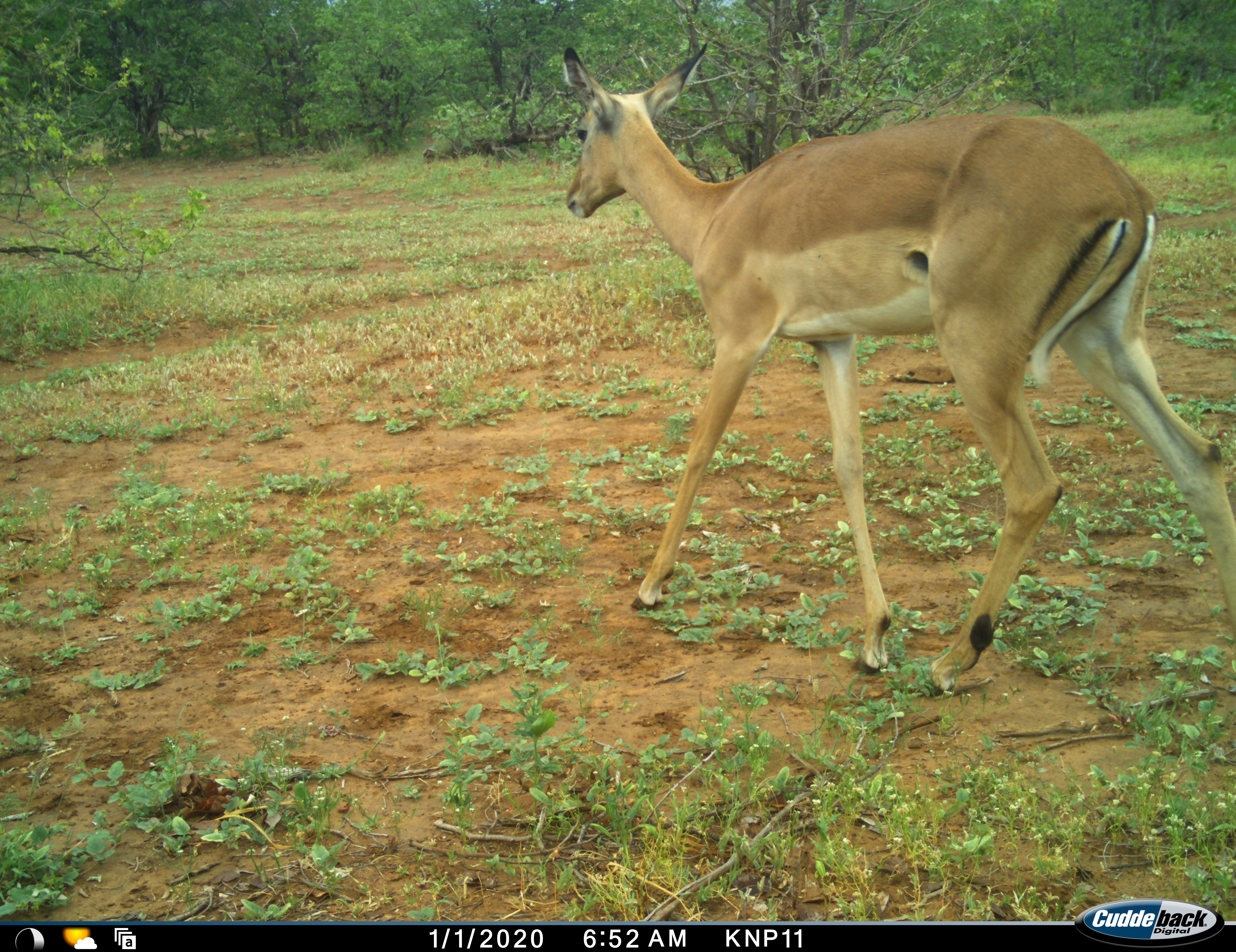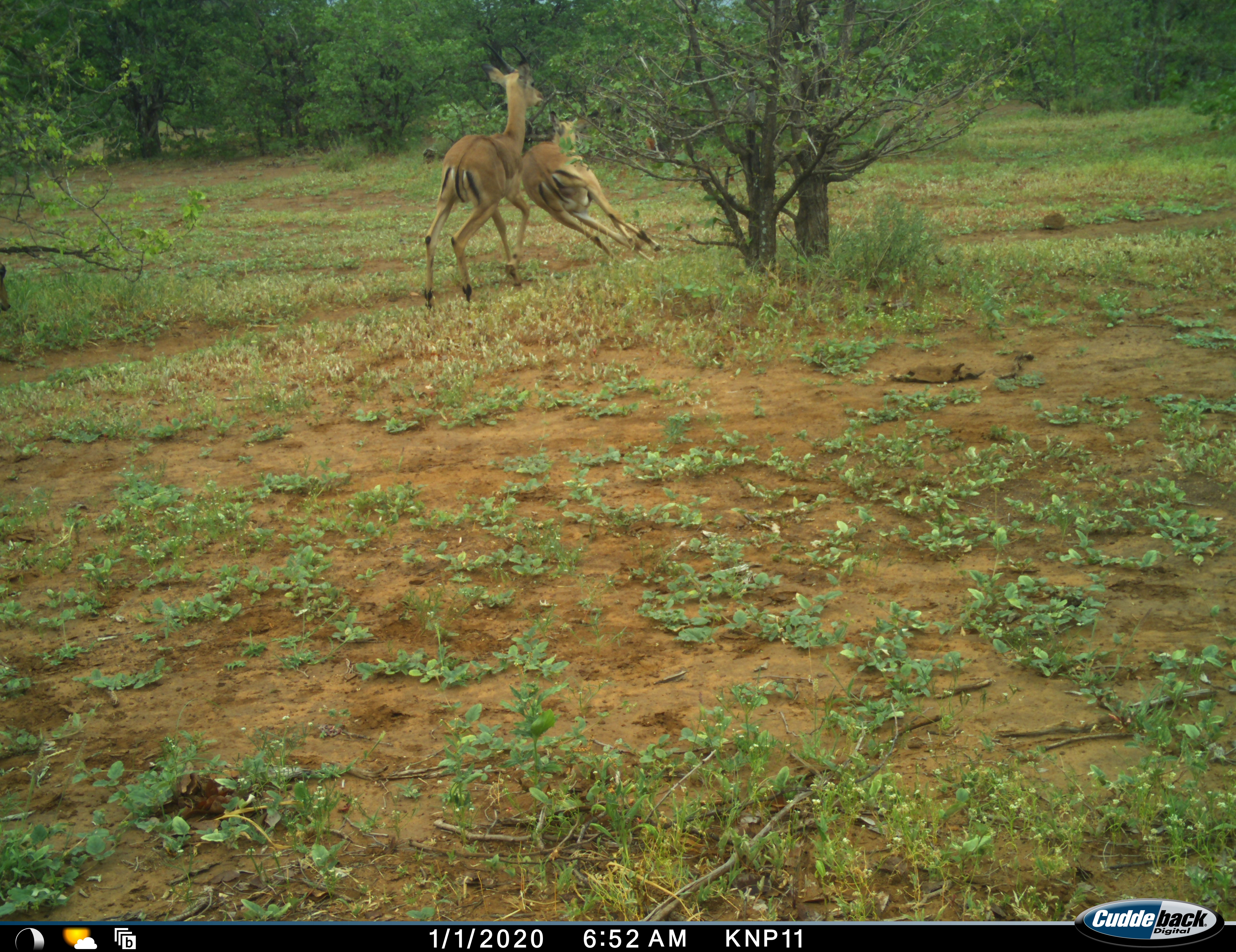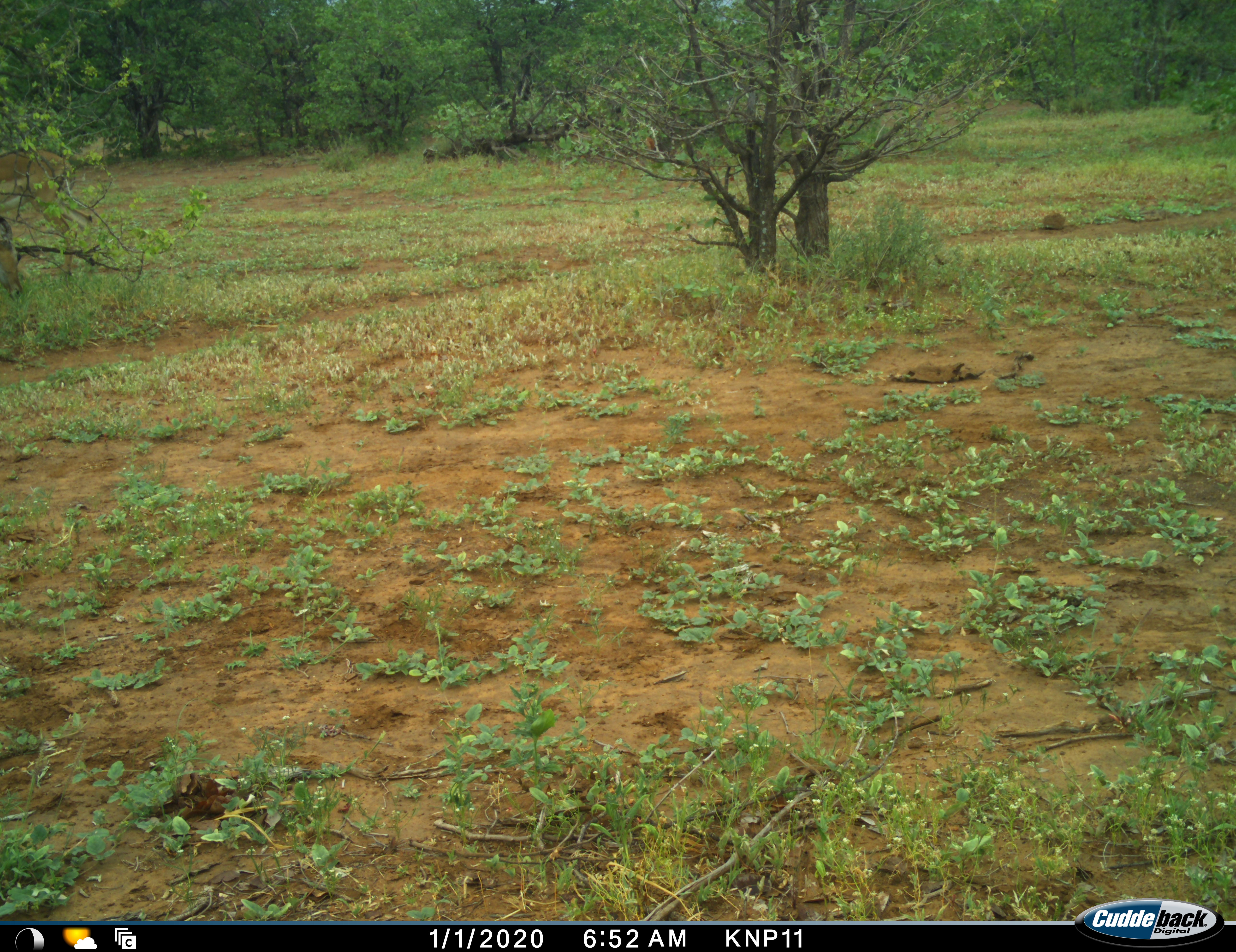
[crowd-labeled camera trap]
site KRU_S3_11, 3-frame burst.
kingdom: Animalia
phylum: Chordata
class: Mammalia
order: Artiodactyla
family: Bovidae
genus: Aepyceros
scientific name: Aepyceros melampus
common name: impala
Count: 2.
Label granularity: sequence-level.